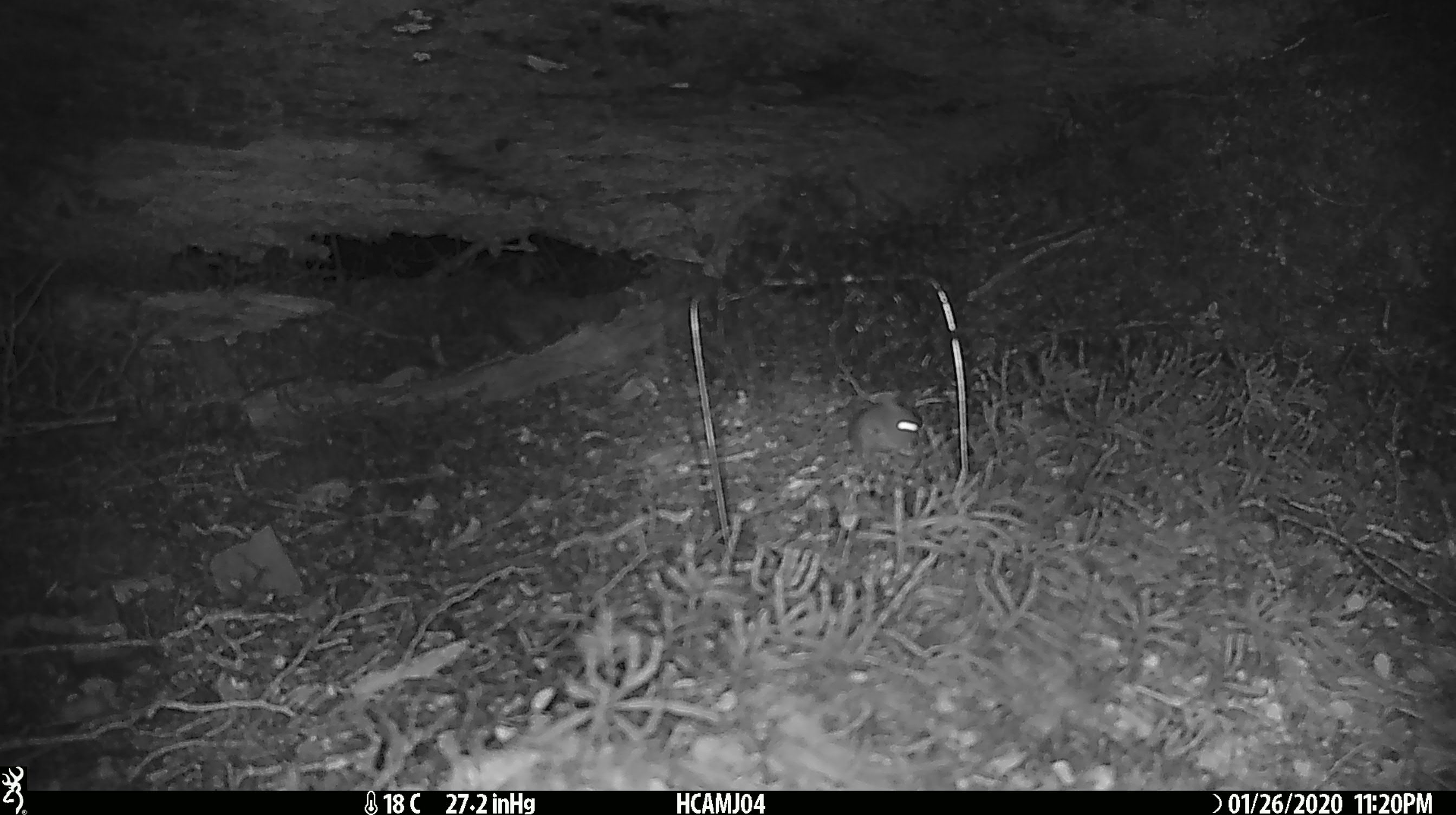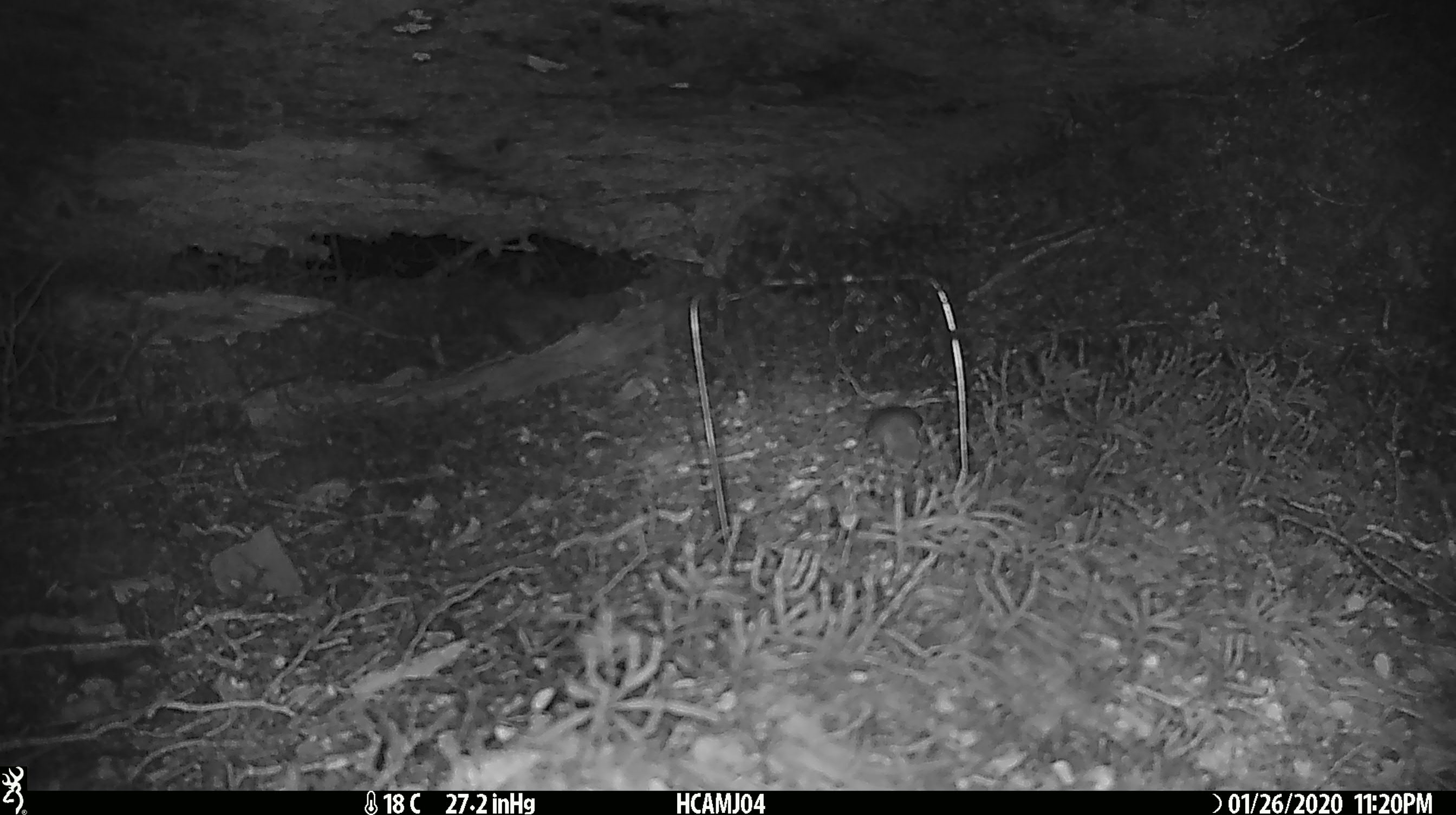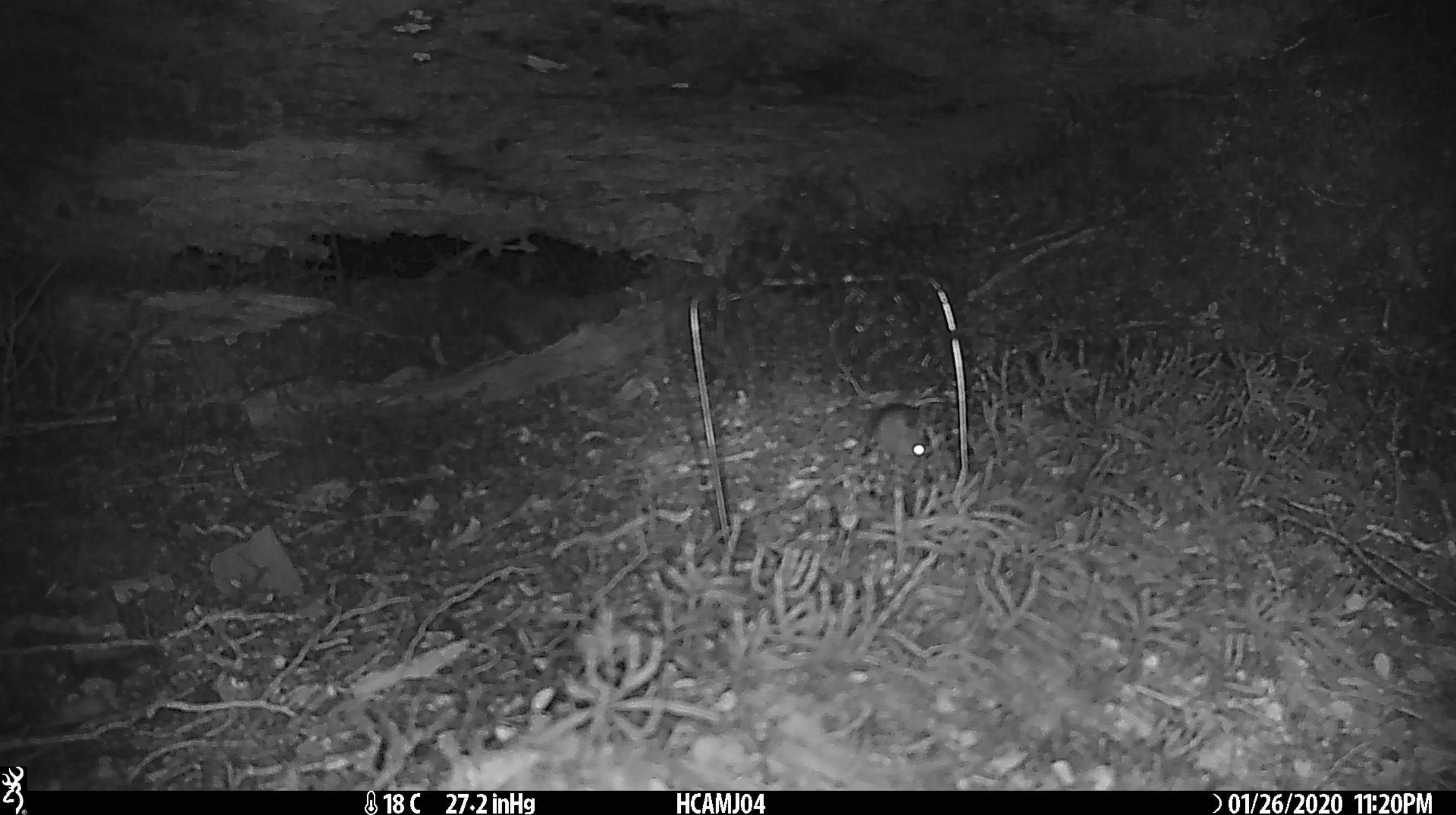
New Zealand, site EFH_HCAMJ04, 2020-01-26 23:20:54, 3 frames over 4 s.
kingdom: Animalia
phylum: Chordata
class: Mammalia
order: Rodentia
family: Muridae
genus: Mus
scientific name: Mus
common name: mouse